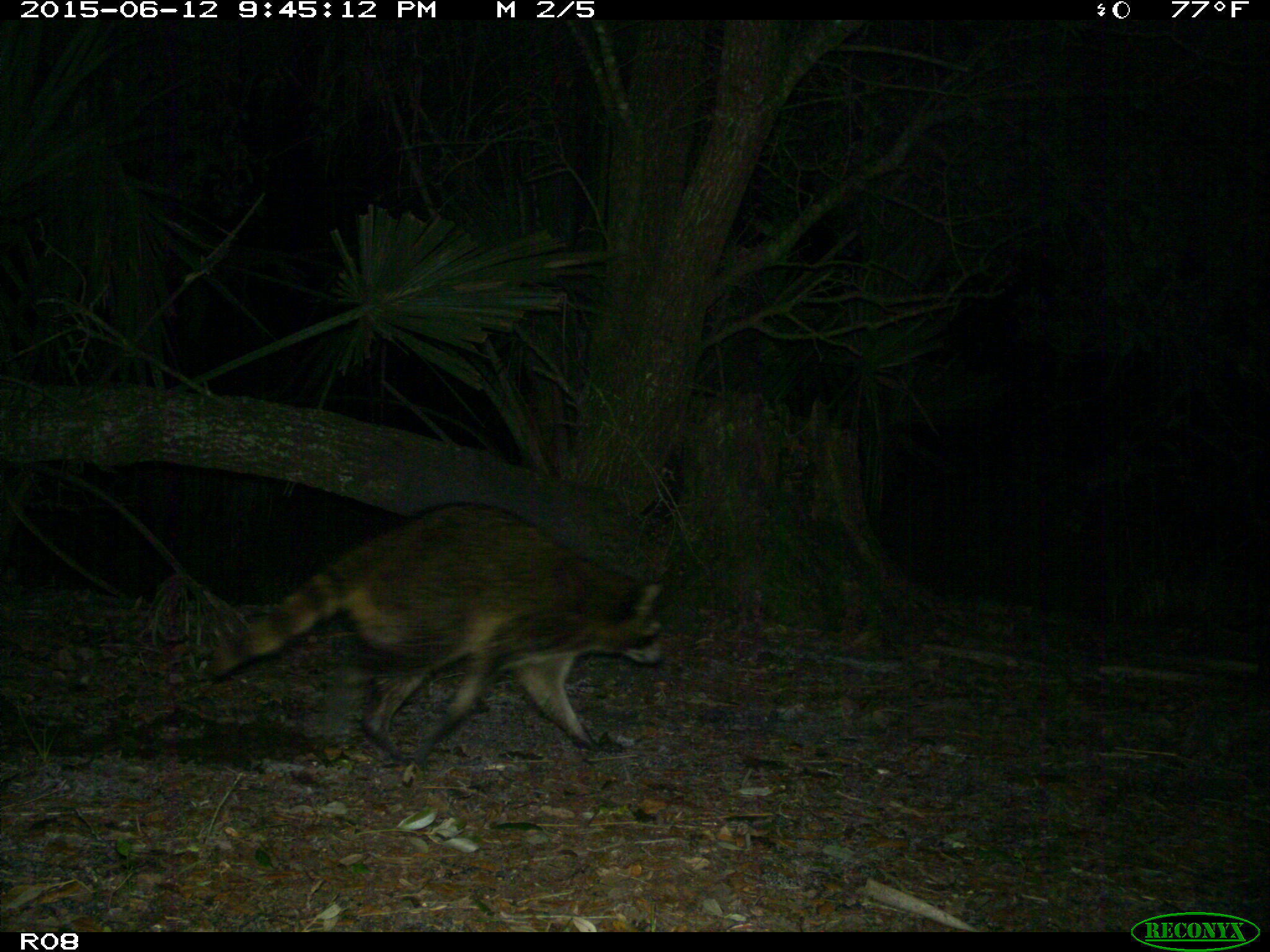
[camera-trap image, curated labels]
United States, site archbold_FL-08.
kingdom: Animalia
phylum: Chordata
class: Mammalia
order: Carnivora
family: Procyonidae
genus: Procyon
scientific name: Procyon lotor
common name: common raccoon